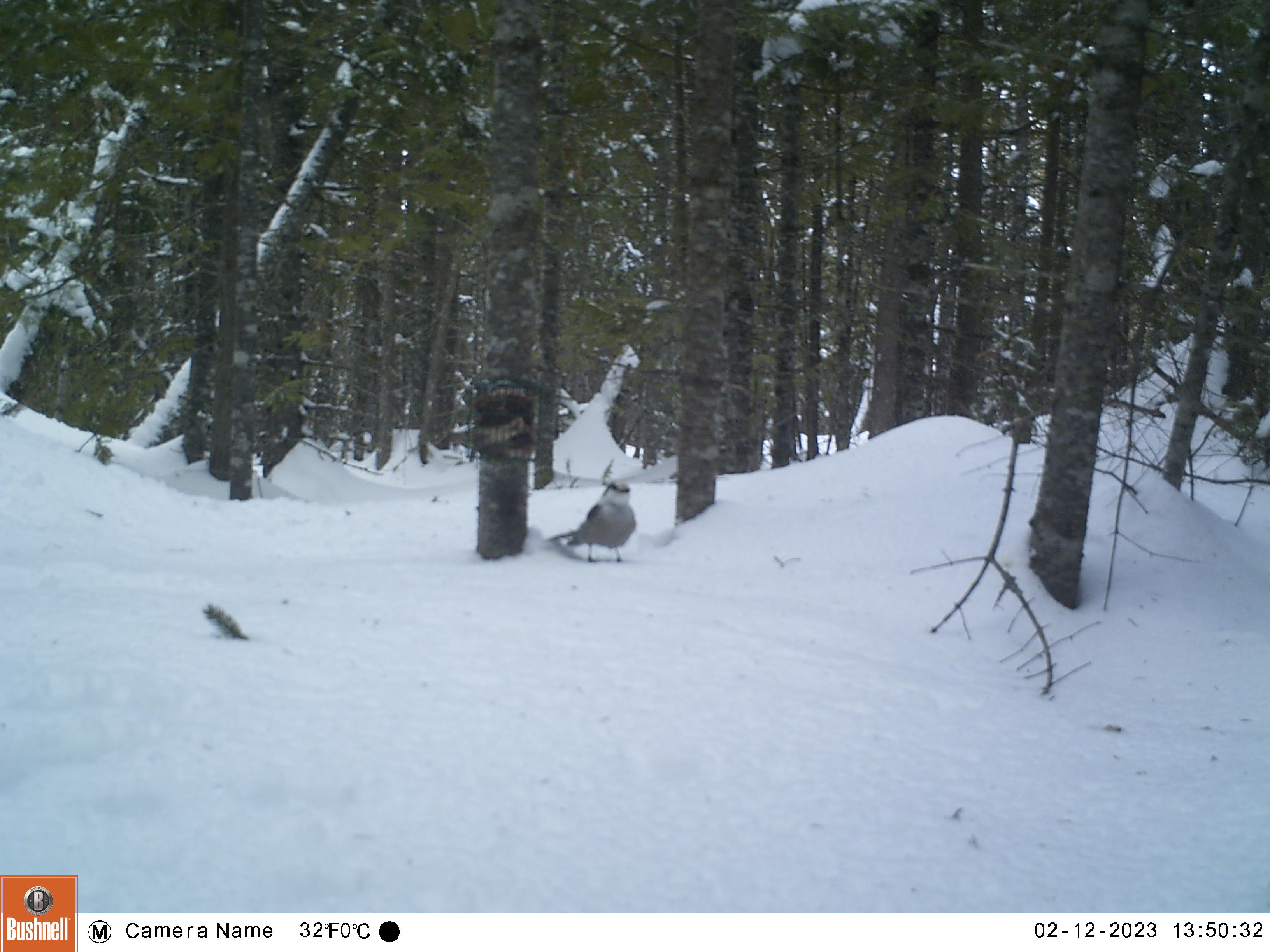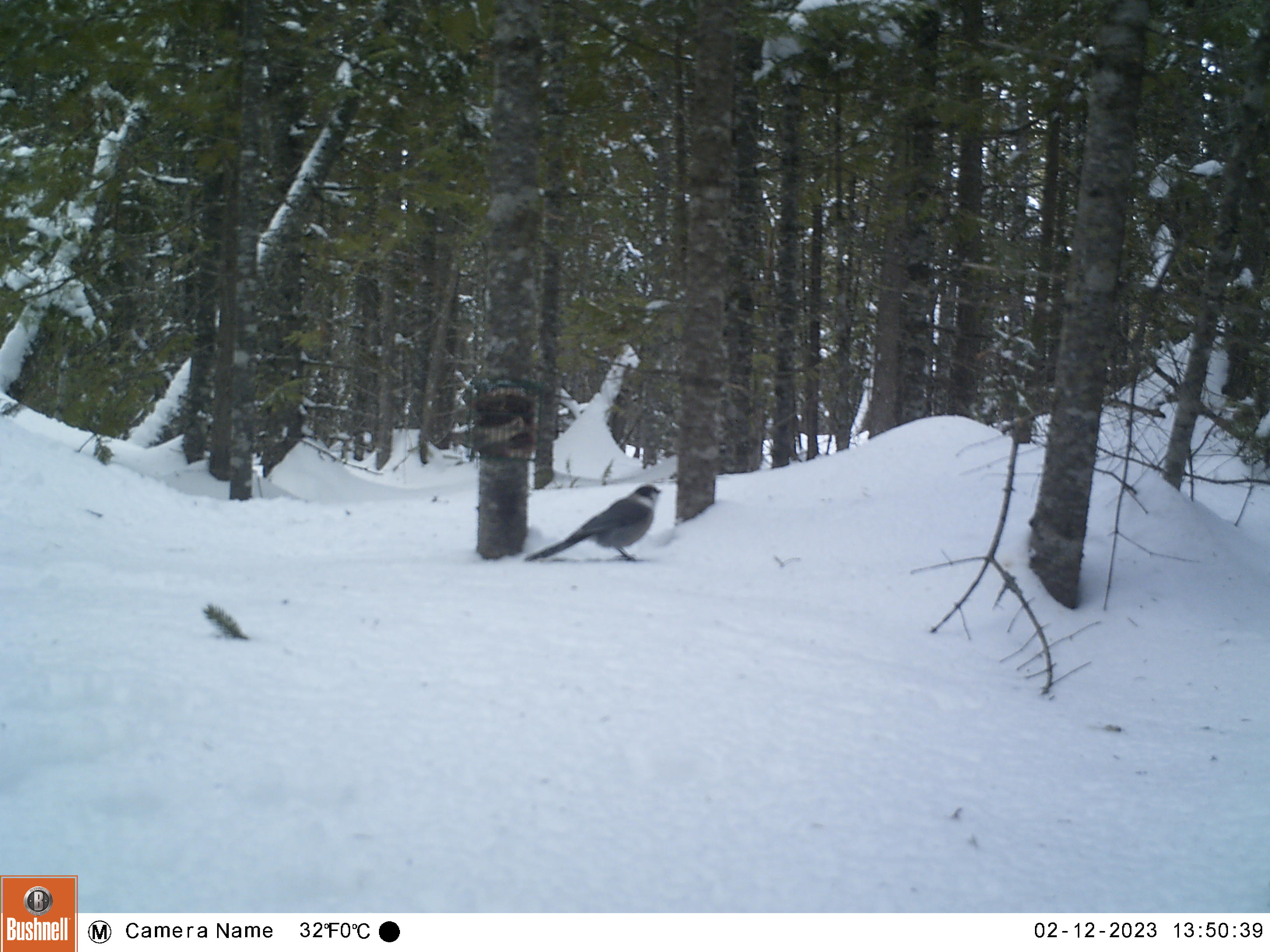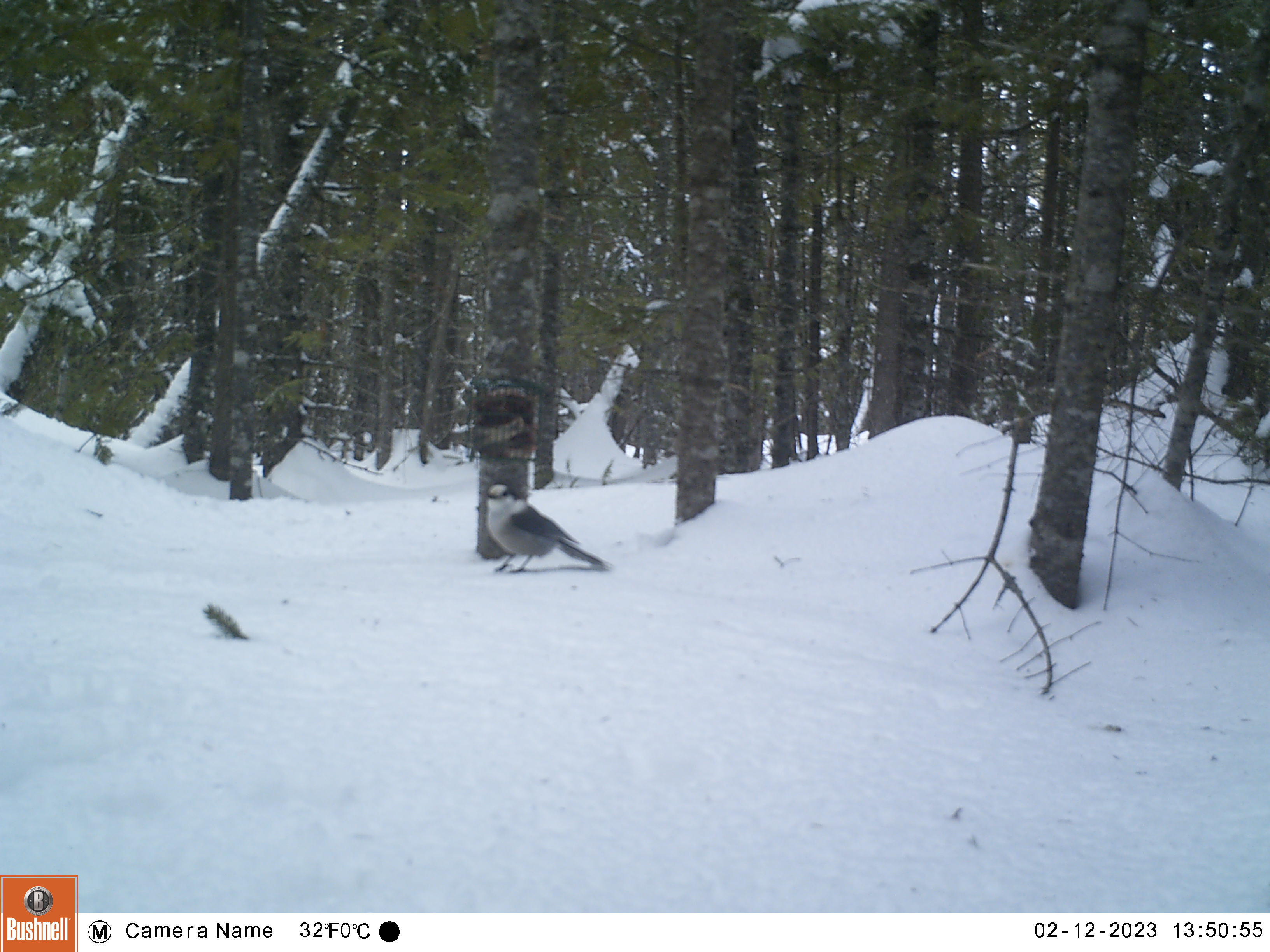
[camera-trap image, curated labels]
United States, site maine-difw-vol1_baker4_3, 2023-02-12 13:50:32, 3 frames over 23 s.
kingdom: Animalia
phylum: Chordata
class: Aves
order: Passeriformes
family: Corvidae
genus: Perisoreus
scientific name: Perisoreus canadensis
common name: canada jay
Canada jay (Perisoreus canadensis).